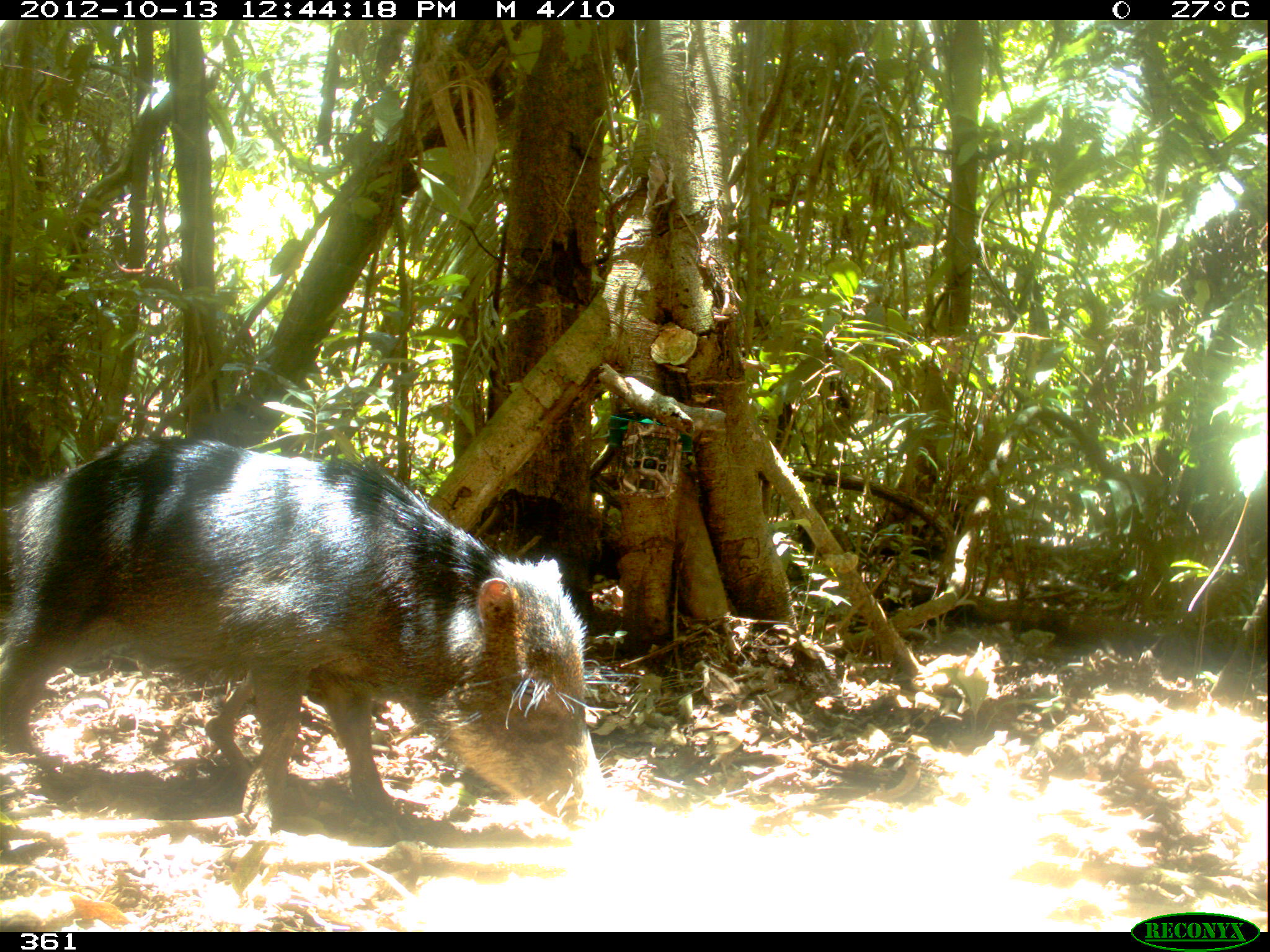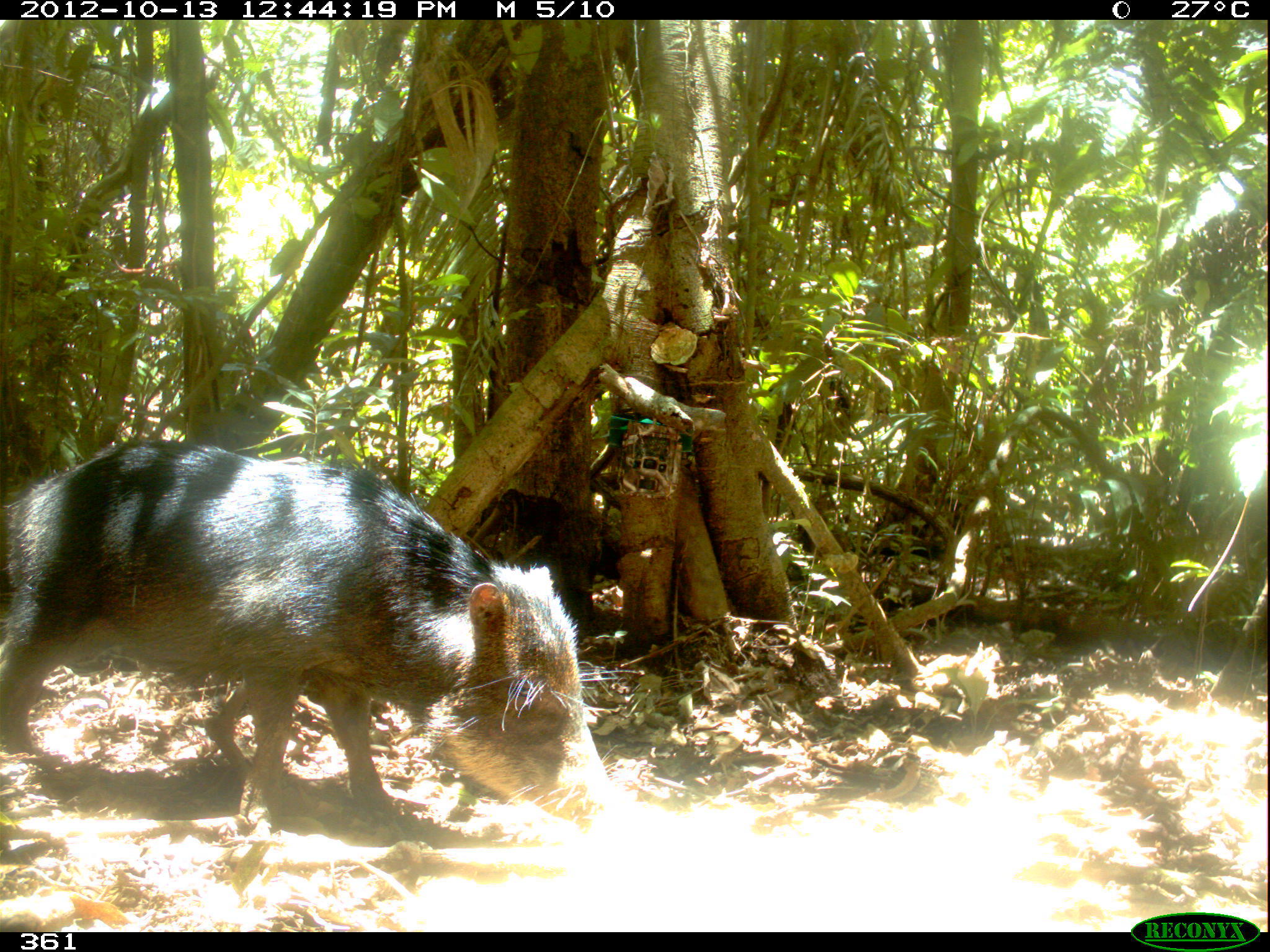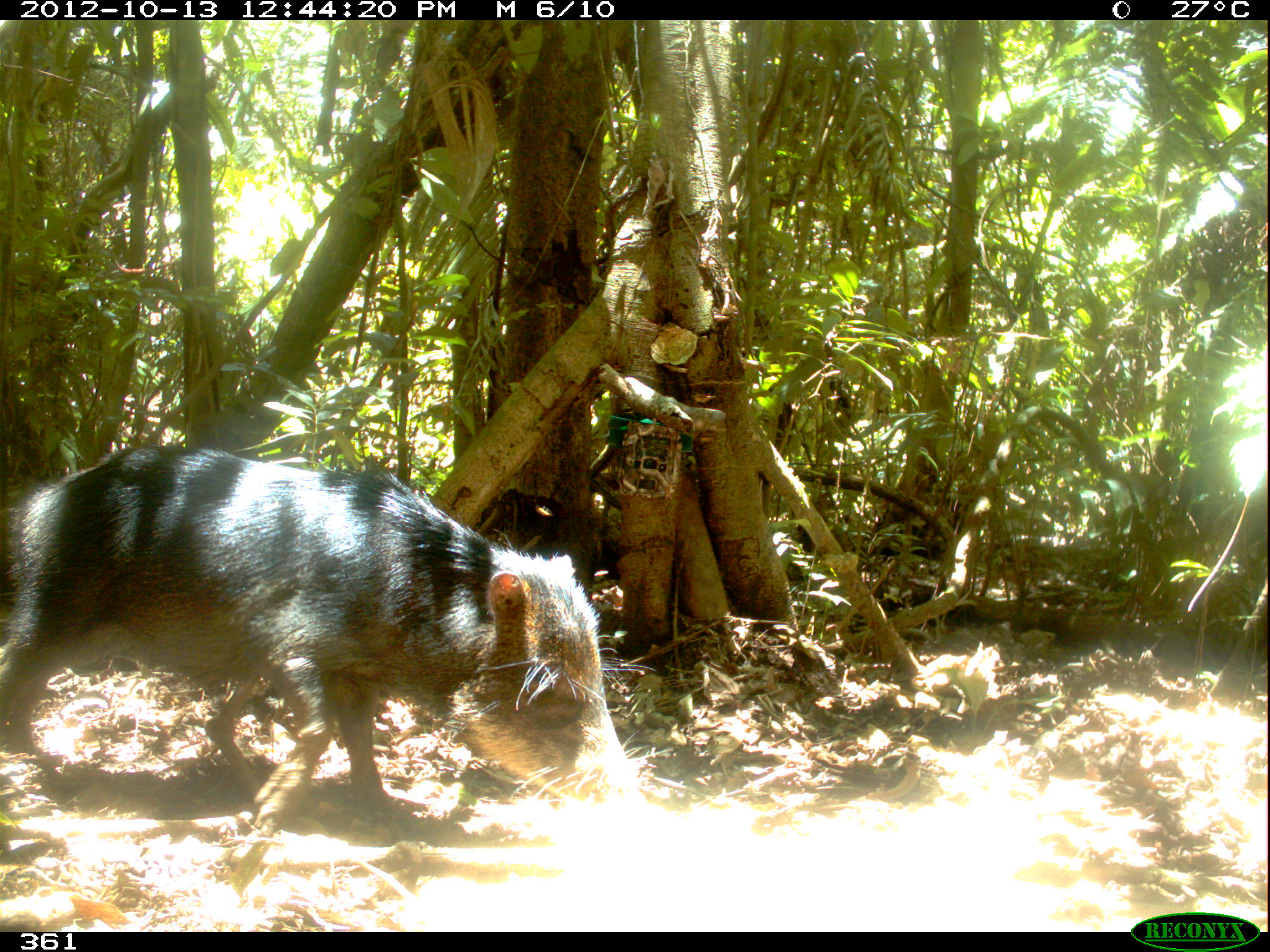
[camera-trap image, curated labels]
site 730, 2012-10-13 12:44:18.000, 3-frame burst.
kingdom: Animalia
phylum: Chordata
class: Mammalia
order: Artiodactyla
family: Tayassuidae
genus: Tayassu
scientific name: Tayassu pecari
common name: white-lipped peccary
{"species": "Tayassu pecari (white-lipped peccary)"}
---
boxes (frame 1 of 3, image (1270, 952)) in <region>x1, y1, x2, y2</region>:
tayassu pecari: <region>0, 431, 644, 846</region>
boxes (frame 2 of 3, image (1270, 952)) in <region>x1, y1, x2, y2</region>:
tayassu pecari: <region>0, 436, 637, 840</region>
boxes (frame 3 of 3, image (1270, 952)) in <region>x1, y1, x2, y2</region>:
tayassu pecari: <region>1, 441, 672, 839</region>